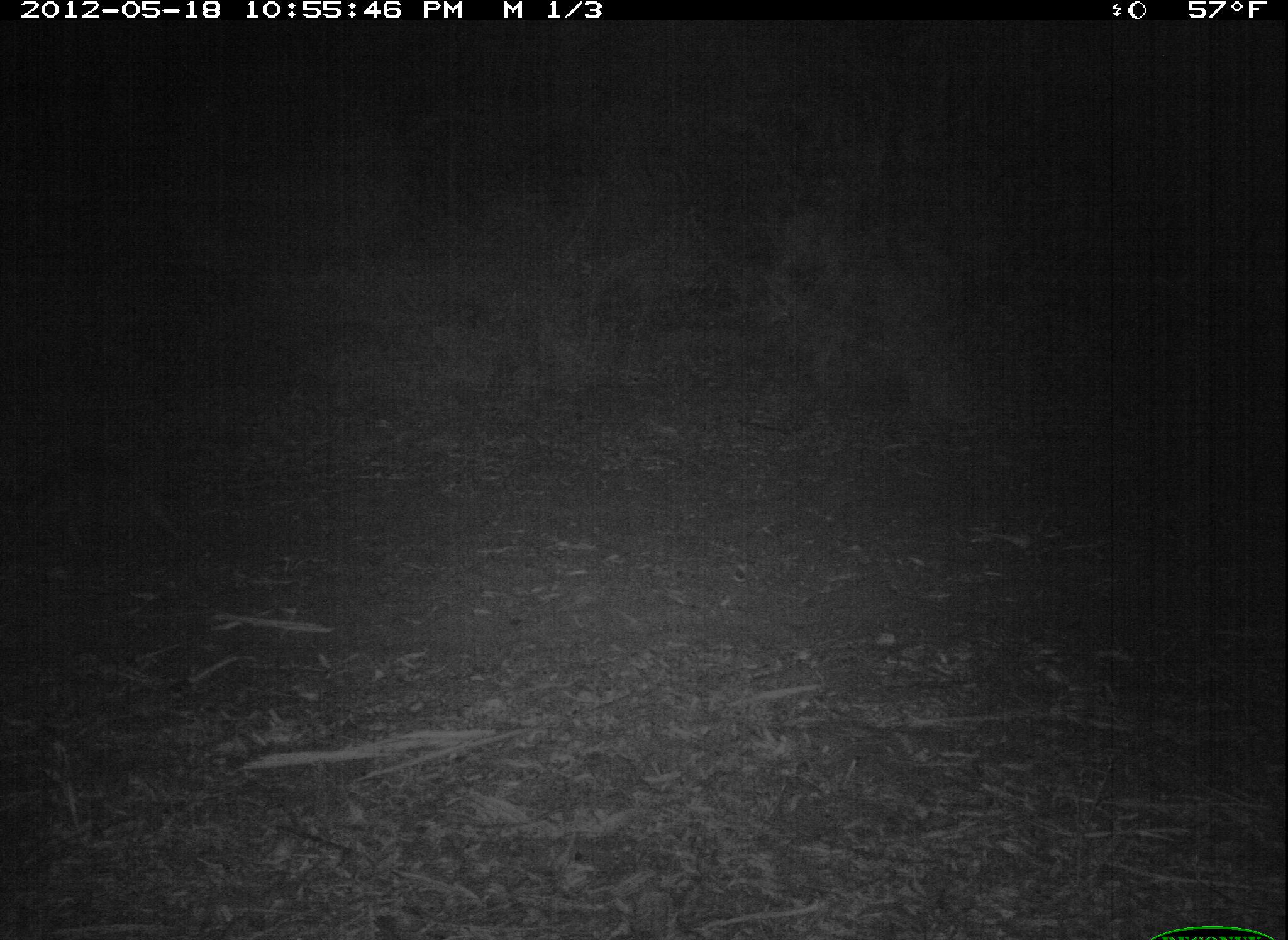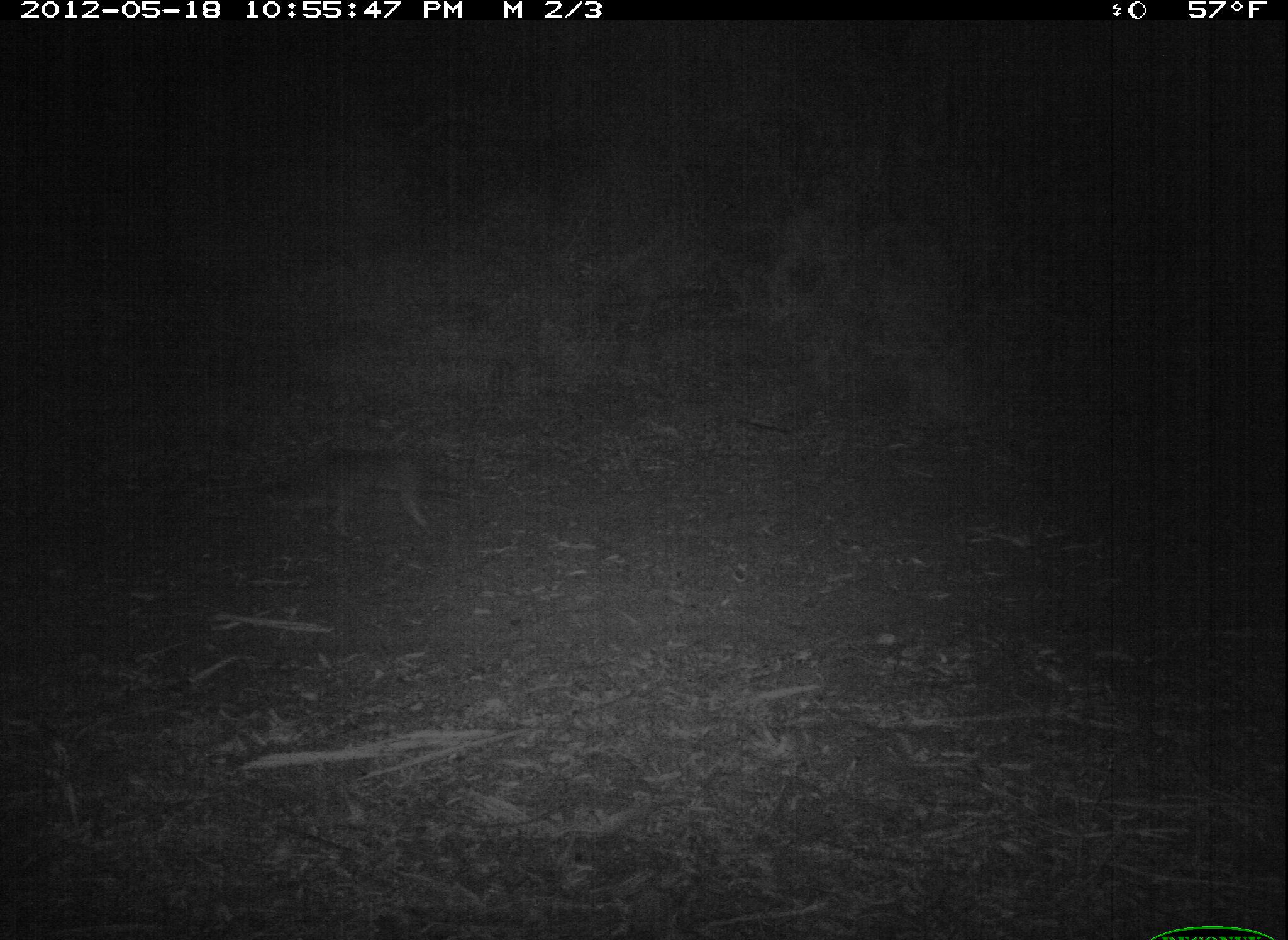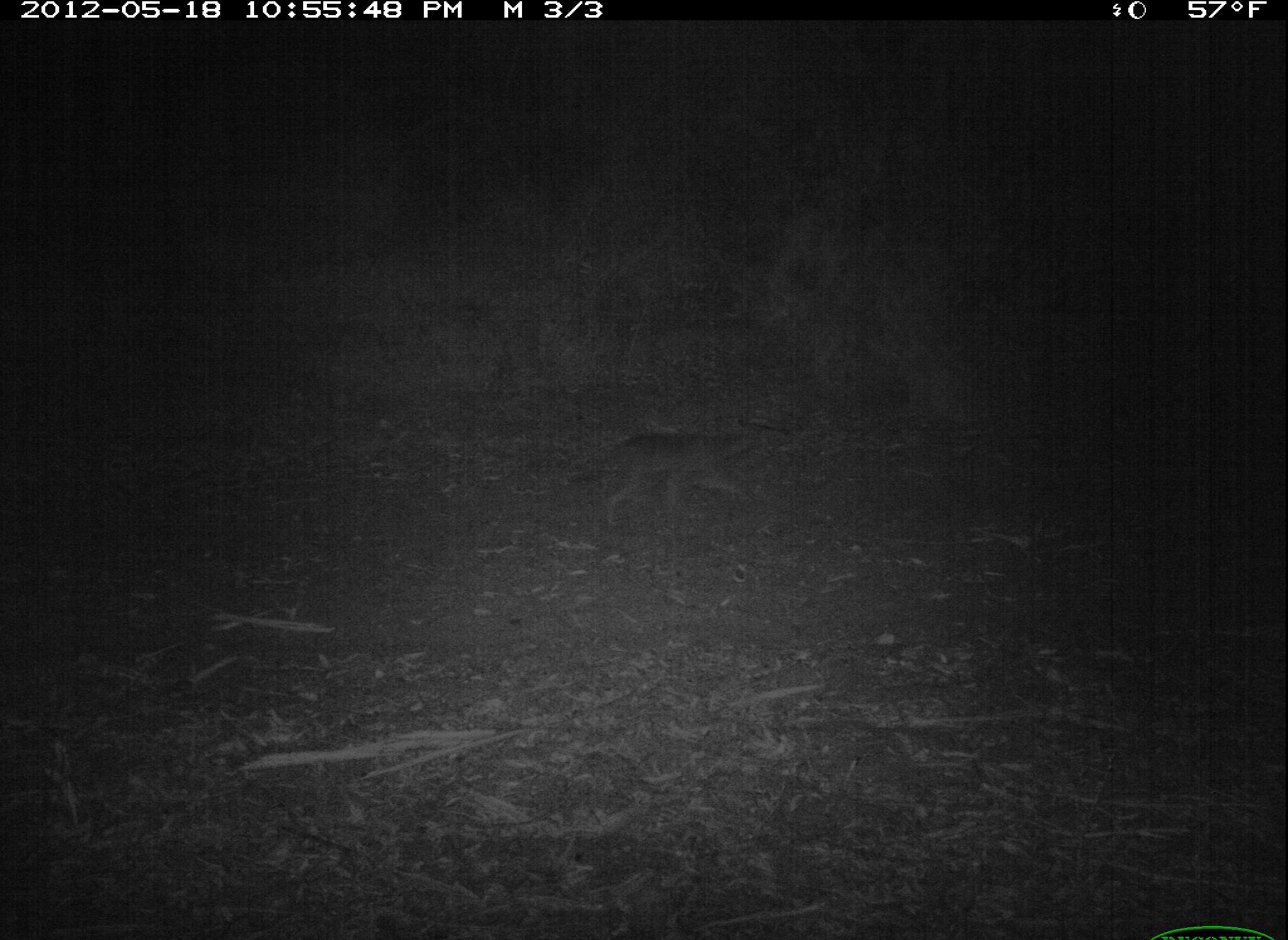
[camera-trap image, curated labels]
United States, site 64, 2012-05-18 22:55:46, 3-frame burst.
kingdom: Animalia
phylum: Chordata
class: Mammalia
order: Carnivora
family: Canidae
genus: Canis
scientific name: Canis latrans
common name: coyote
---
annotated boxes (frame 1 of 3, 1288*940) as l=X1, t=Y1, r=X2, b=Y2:
coyote: l=35, t=446, r=209, b=563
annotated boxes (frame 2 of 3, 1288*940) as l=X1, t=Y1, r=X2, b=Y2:
coyote: l=254, t=440, r=462, b=550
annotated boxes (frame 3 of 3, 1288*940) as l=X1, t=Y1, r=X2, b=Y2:
coyote: l=562, t=417, r=796, b=537